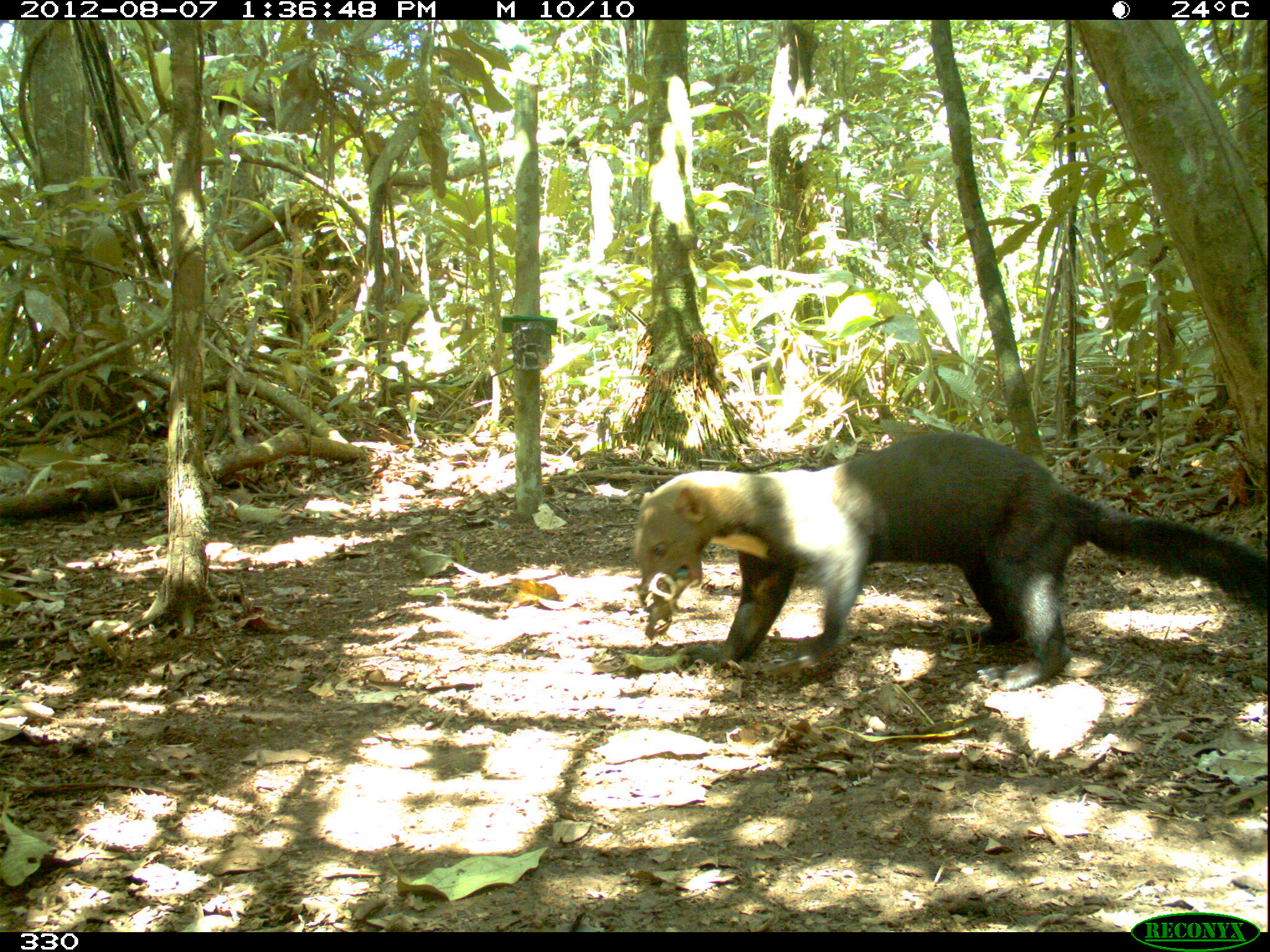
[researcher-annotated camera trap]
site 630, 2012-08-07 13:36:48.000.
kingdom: Animalia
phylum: Chordata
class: Mammalia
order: Carnivora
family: Mustelidae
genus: Eira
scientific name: Eira barbara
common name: tayra